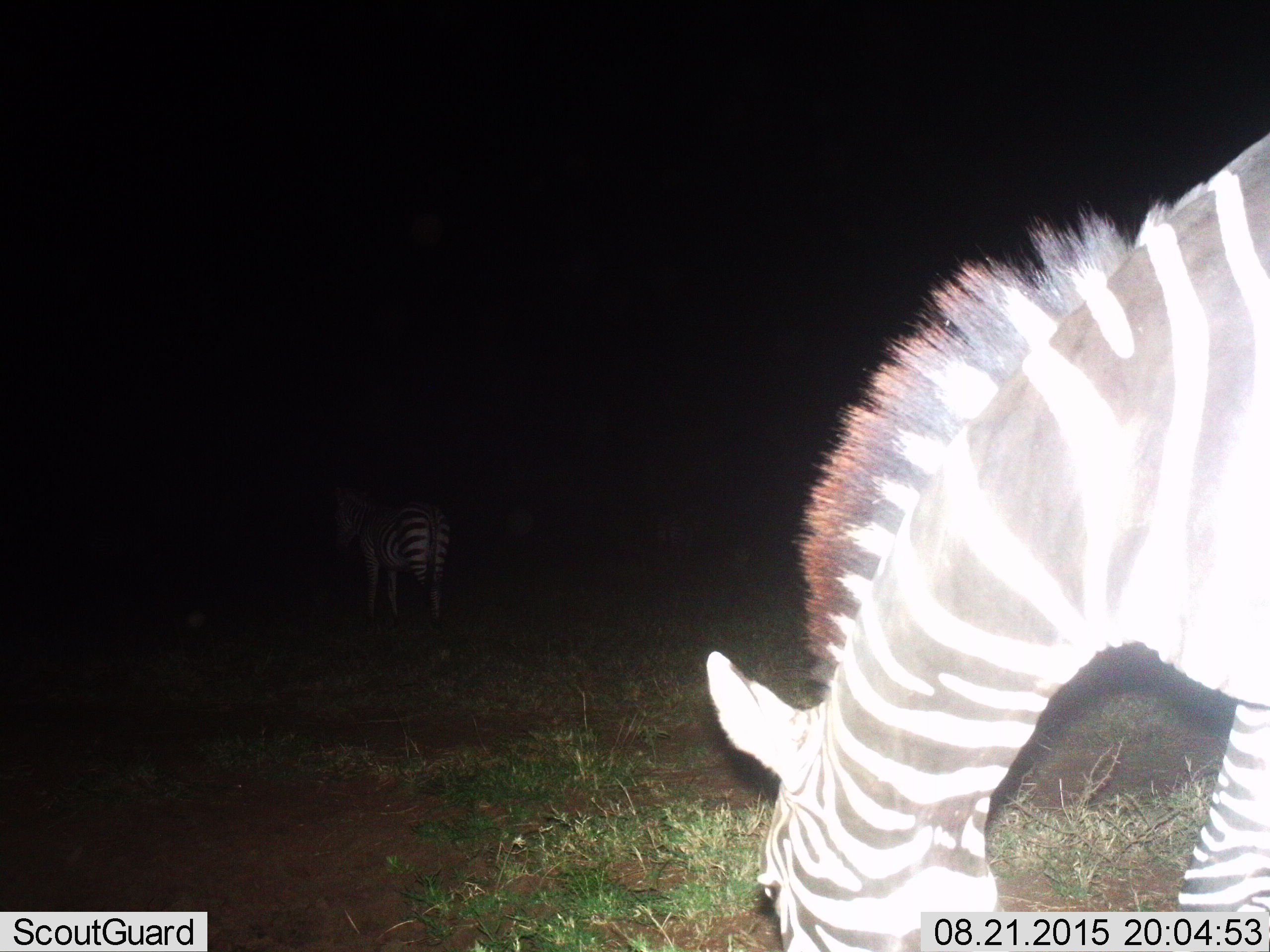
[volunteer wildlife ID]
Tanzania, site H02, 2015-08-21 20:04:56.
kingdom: Animalia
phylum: Chordata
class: Mammalia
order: Perissodactyla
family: Equidae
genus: Equus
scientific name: Equus quagga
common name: plains zebra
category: zebra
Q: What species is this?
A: Zebra (plains zebra) (Equus quagga).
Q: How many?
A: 2.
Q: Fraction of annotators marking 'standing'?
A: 50%.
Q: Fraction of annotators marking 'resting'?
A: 0%.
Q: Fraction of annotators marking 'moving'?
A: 40%.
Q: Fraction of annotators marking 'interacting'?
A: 0%.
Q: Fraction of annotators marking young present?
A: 0%.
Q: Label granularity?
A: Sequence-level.